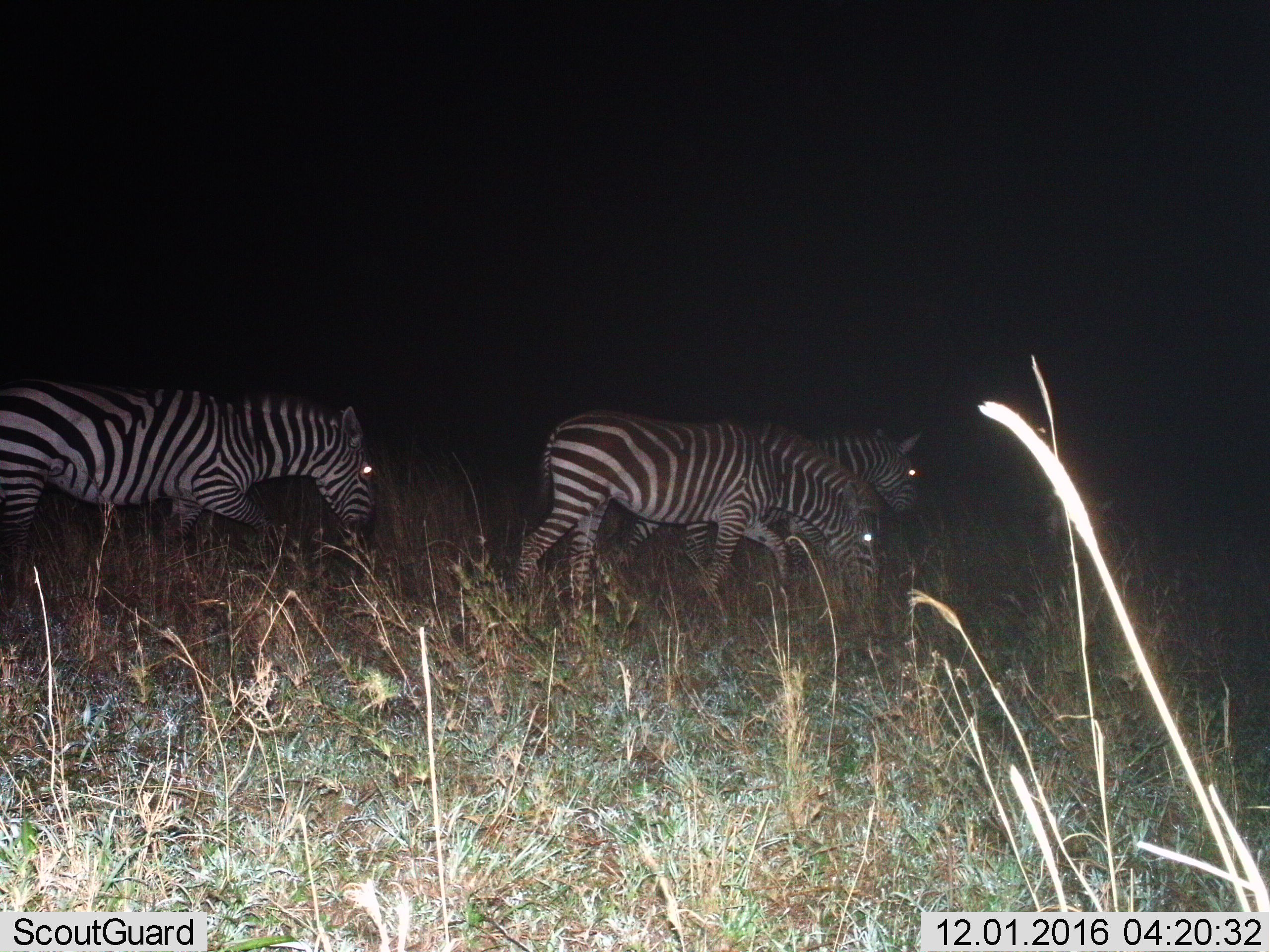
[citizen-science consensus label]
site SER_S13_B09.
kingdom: Animalia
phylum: Chordata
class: Mammalia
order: Perissodactyla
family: Equidae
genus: Equus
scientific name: Equus quagga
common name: plains zebra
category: zebraplains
Zebraplains (plains zebra) (Equus quagga), count 3. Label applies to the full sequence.